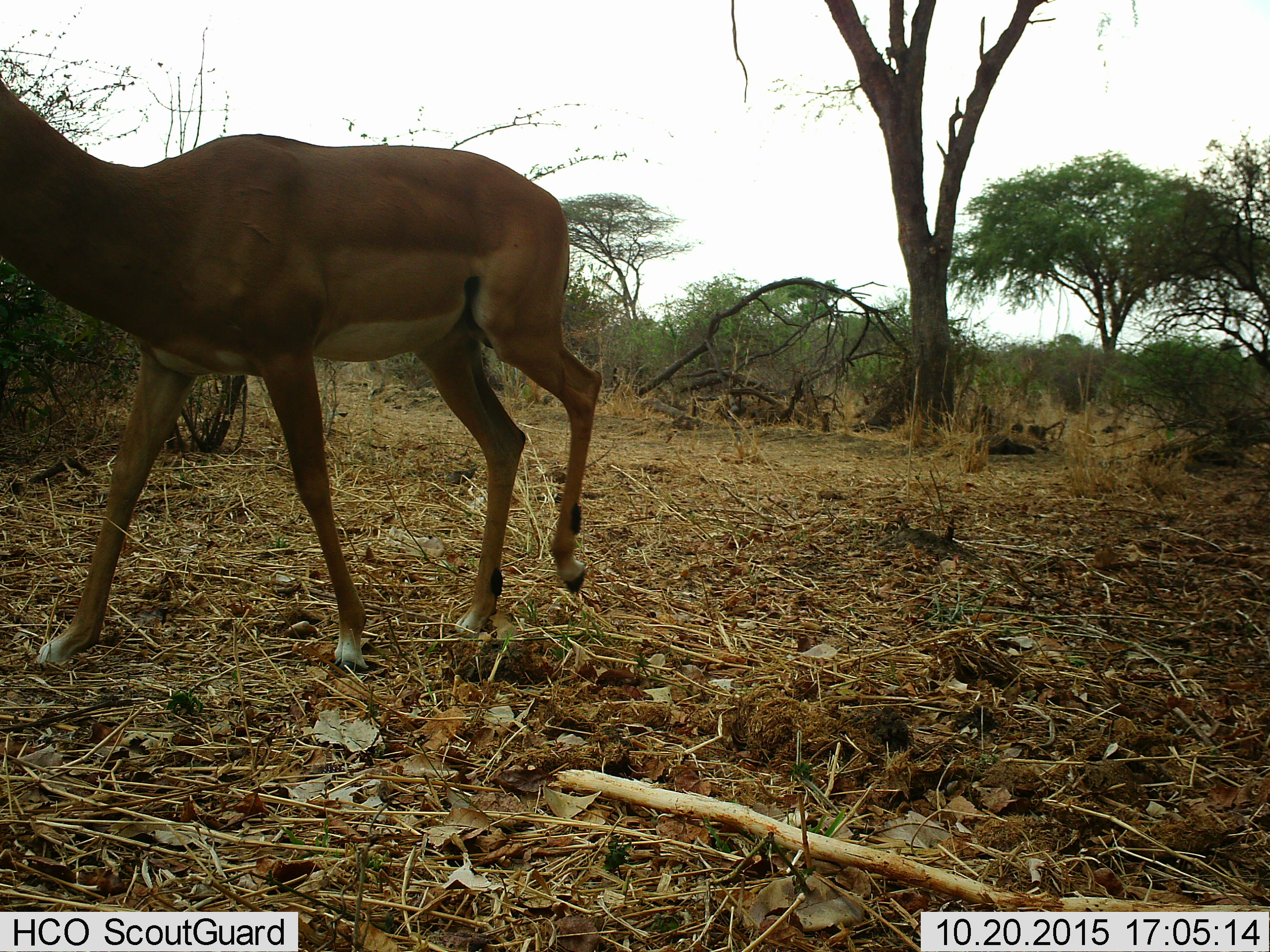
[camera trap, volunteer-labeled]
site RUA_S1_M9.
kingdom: Animalia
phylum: Chordata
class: Mammalia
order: Artiodactyla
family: Bovidae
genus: Aepyceros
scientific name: Aepyceros melampus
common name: impala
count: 1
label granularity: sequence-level